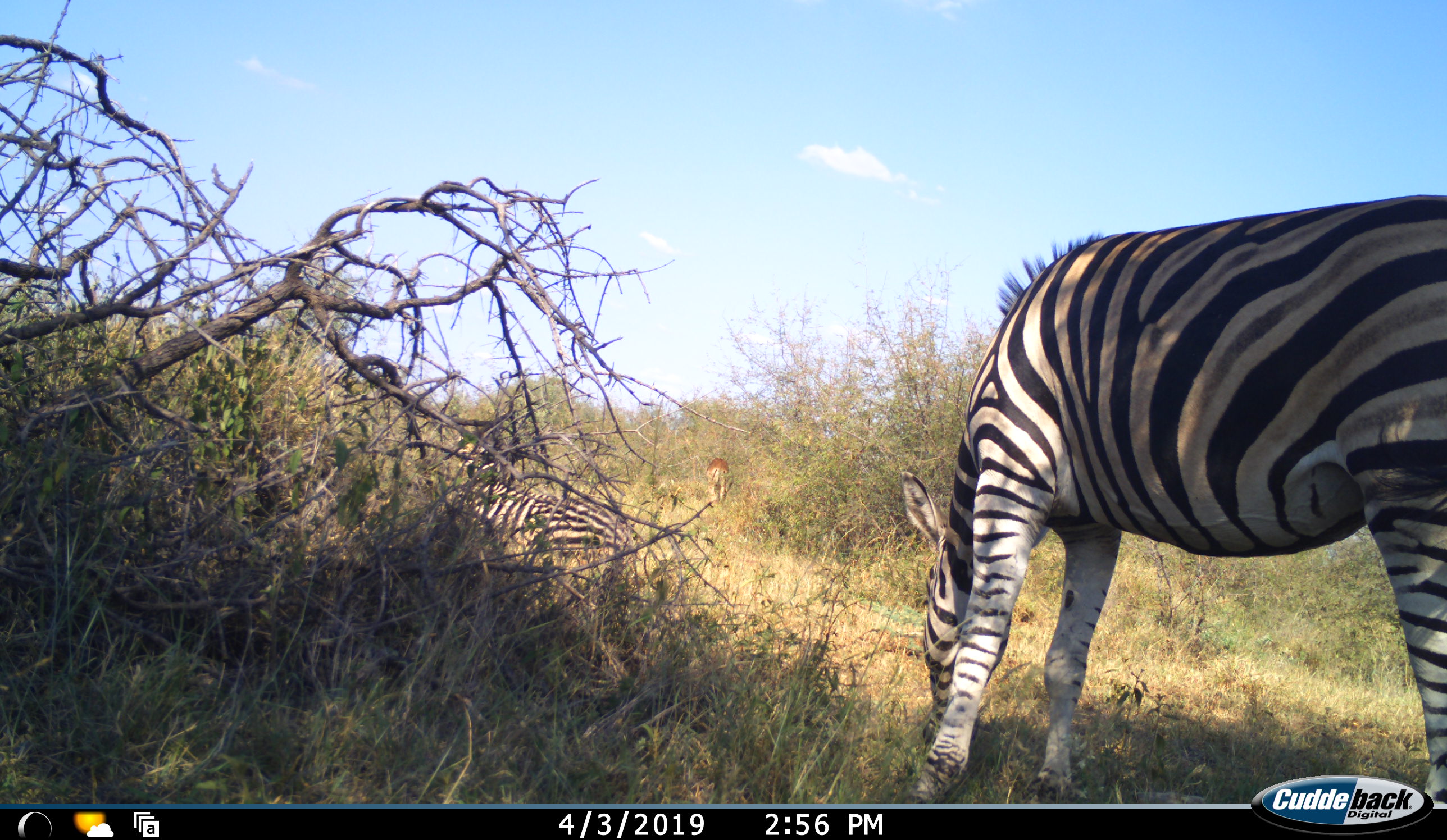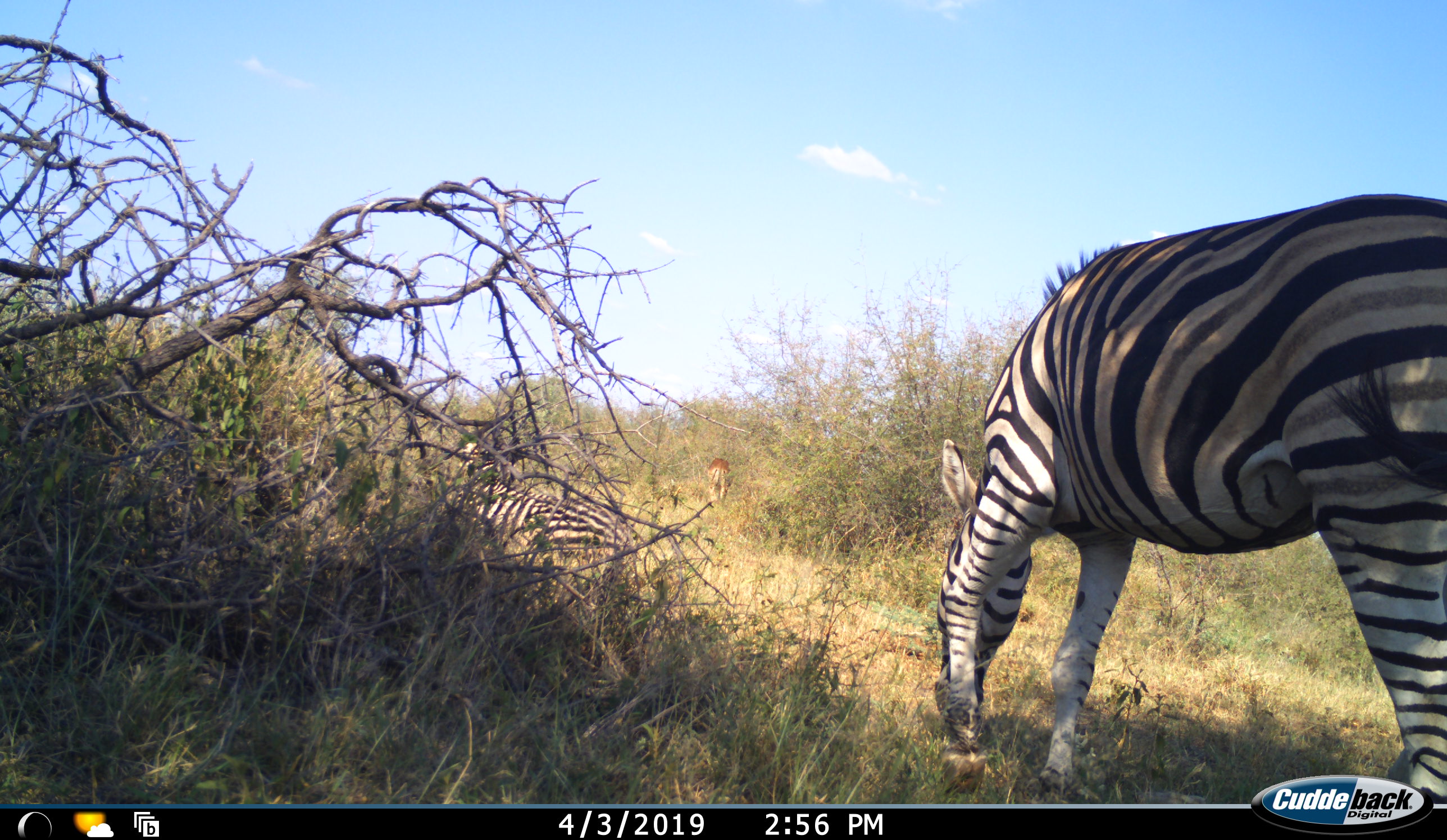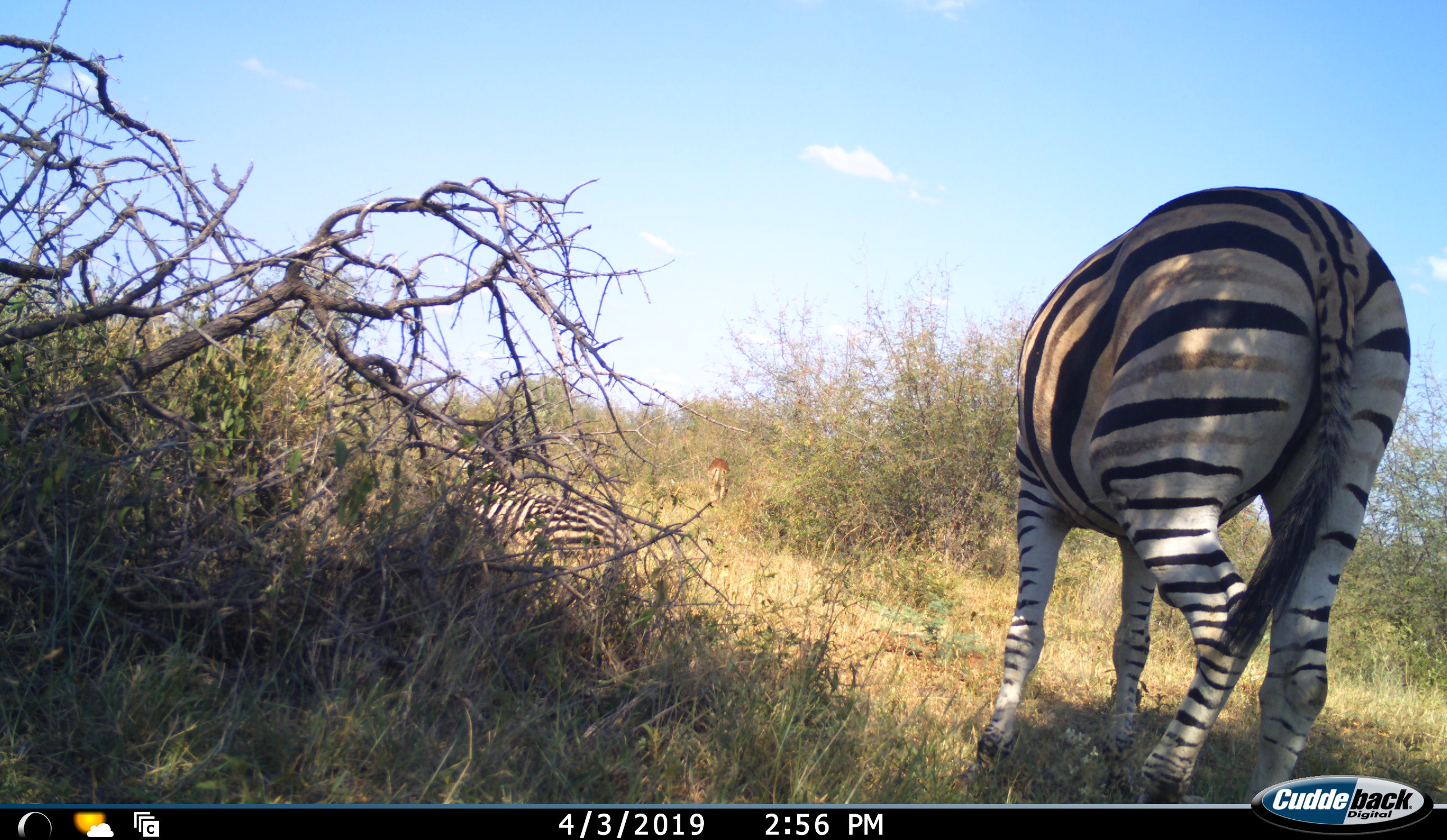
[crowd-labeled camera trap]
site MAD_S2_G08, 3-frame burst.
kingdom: Animalia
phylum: Chordata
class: Mammalia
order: Perissodactyla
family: Equidae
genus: Equus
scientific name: Equus quagga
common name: plains zebra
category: zebraplains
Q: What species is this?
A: Zebraplains (plains zebra) (Equus quagga).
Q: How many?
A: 2.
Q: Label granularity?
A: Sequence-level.